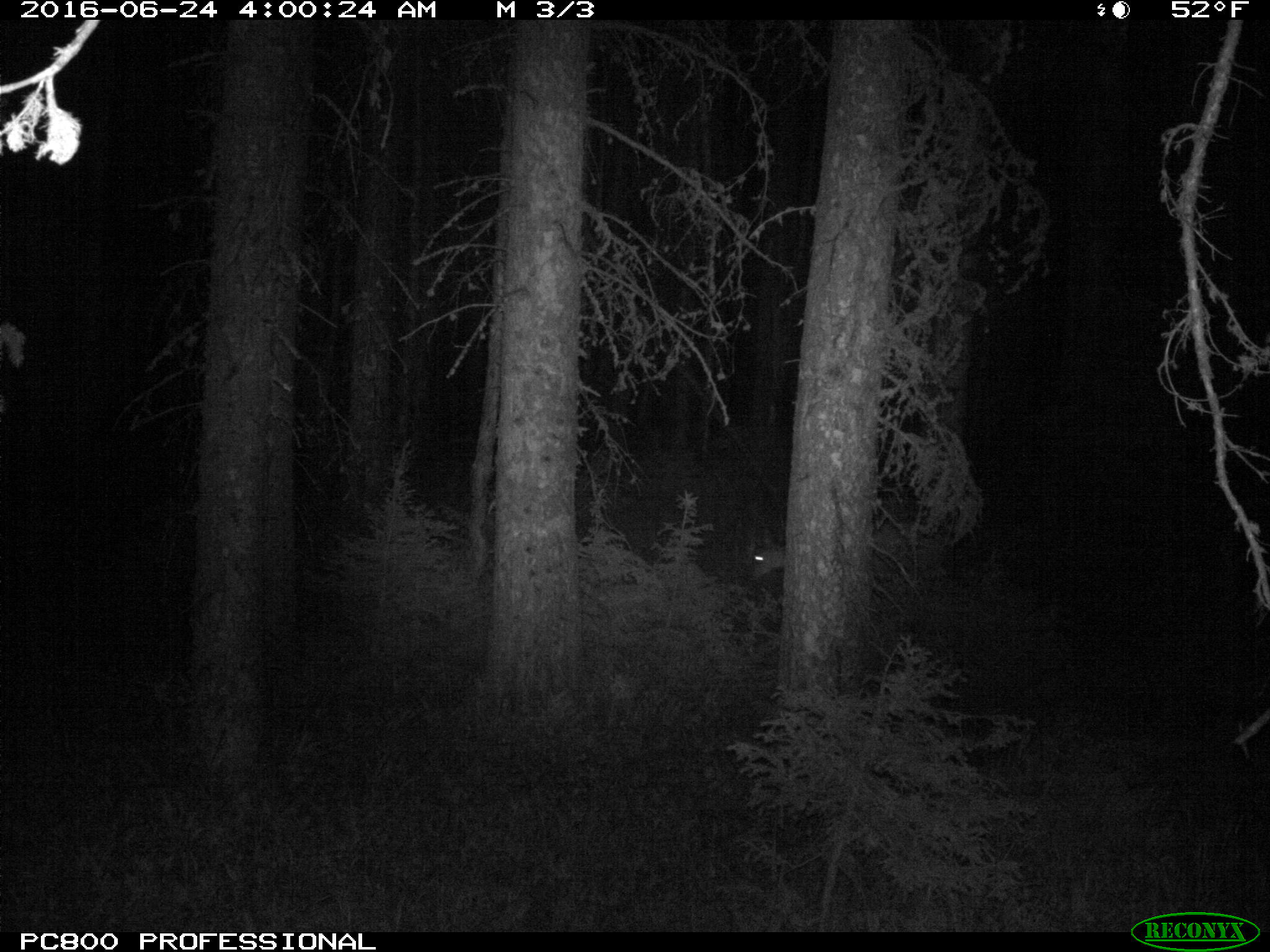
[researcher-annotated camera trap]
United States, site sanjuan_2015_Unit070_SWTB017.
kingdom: Animalia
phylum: Chordata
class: Mammalia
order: Artiodactyla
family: Cervidae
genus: Odocoileus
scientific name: Odocoileus hemionus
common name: mule deer